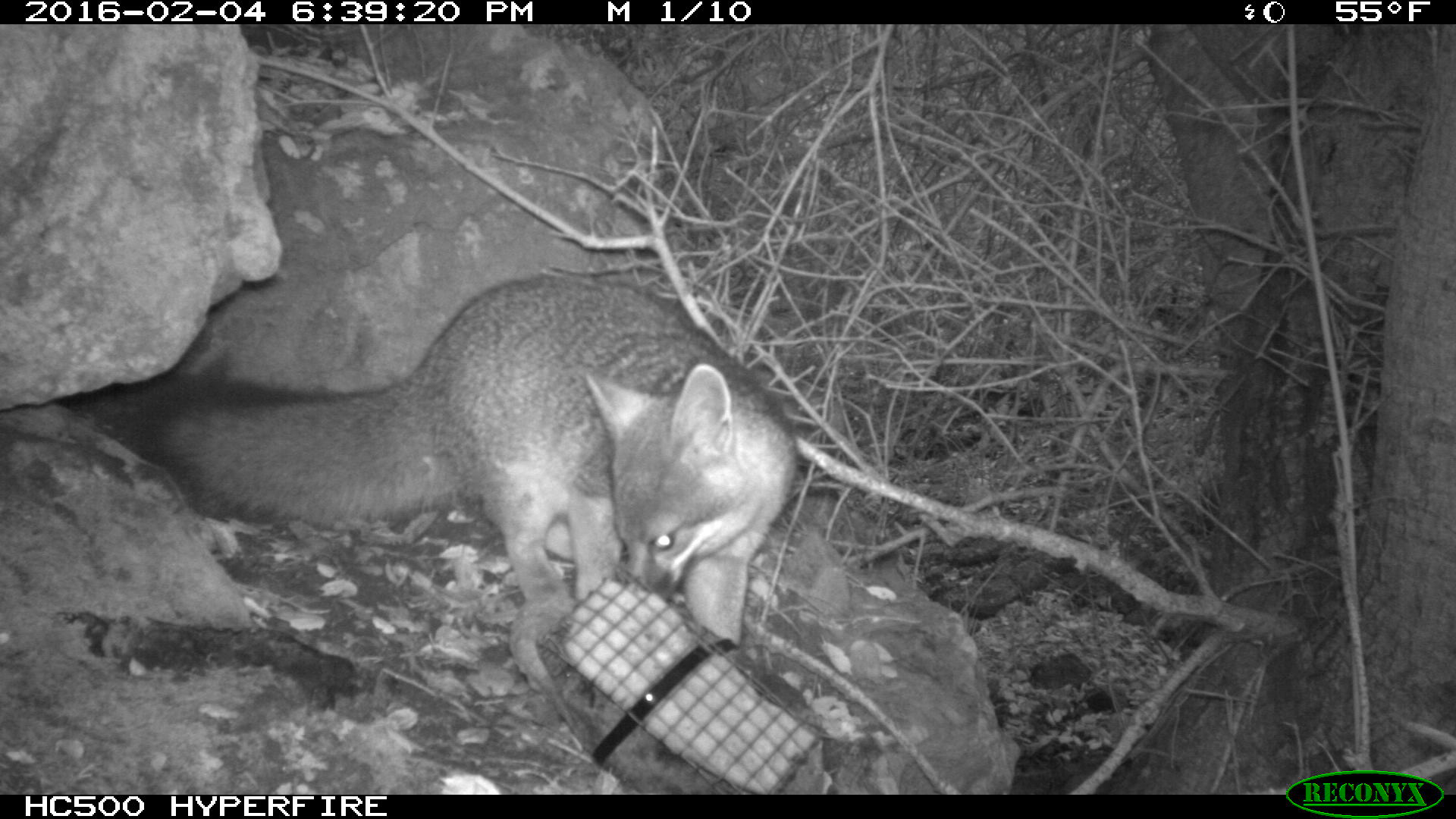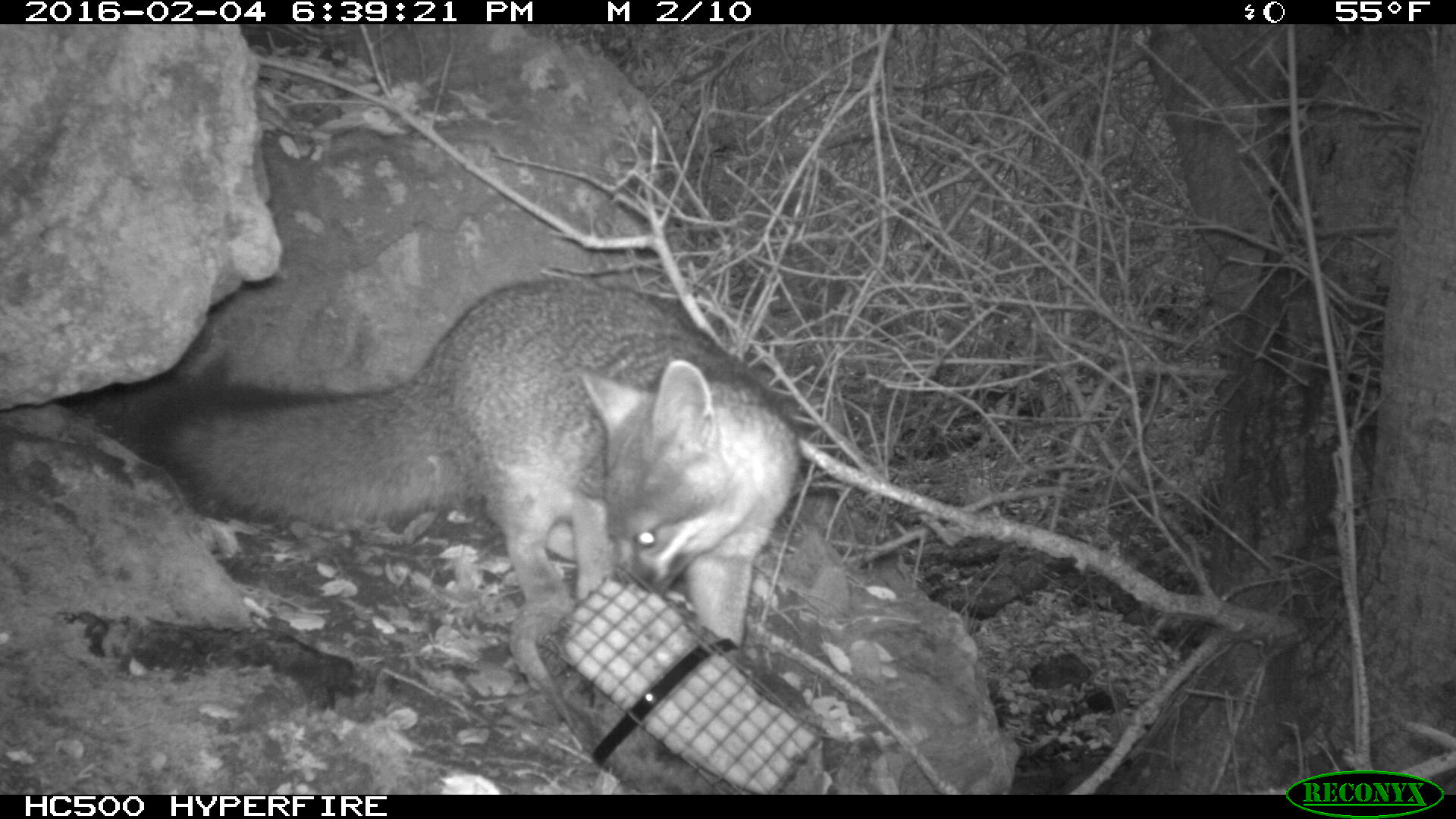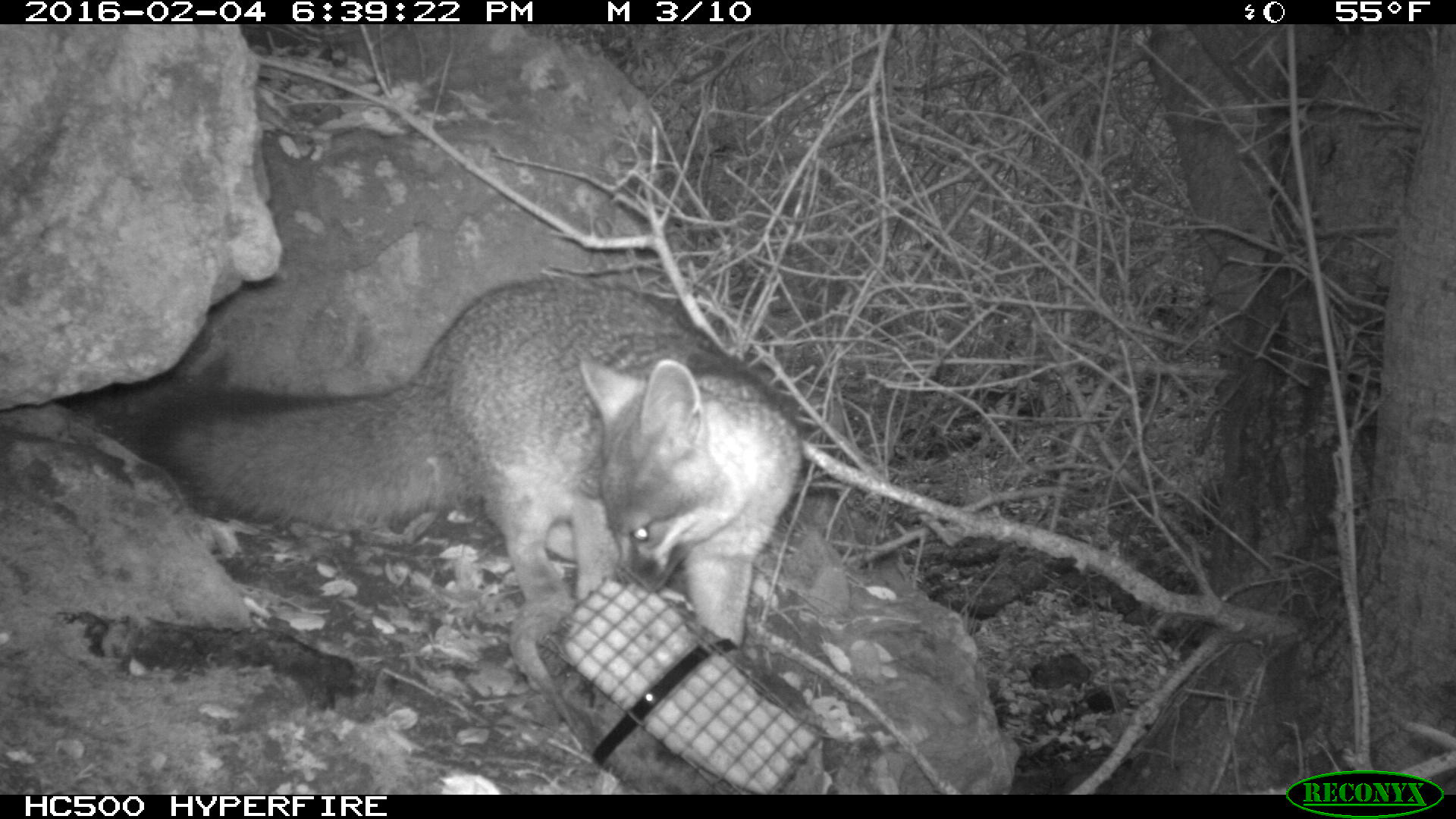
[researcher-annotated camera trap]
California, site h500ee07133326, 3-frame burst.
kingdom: Animalia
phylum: Chordata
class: Mammalia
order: Carnivora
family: Canidae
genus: Urocyon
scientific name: Urocyon littoralis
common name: island fox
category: fox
Fox (island fox) (Urocyon littoralis).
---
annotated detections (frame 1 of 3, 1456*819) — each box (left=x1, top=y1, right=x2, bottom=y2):
fox: (left=103, top=271, right=799, bottom=647)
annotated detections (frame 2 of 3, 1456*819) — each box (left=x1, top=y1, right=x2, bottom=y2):
fox: (left=132, top=275, right=802, bottom=668)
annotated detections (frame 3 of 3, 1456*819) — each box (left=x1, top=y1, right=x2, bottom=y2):
fox: (left=130, top=272, right=801, bottom=654)